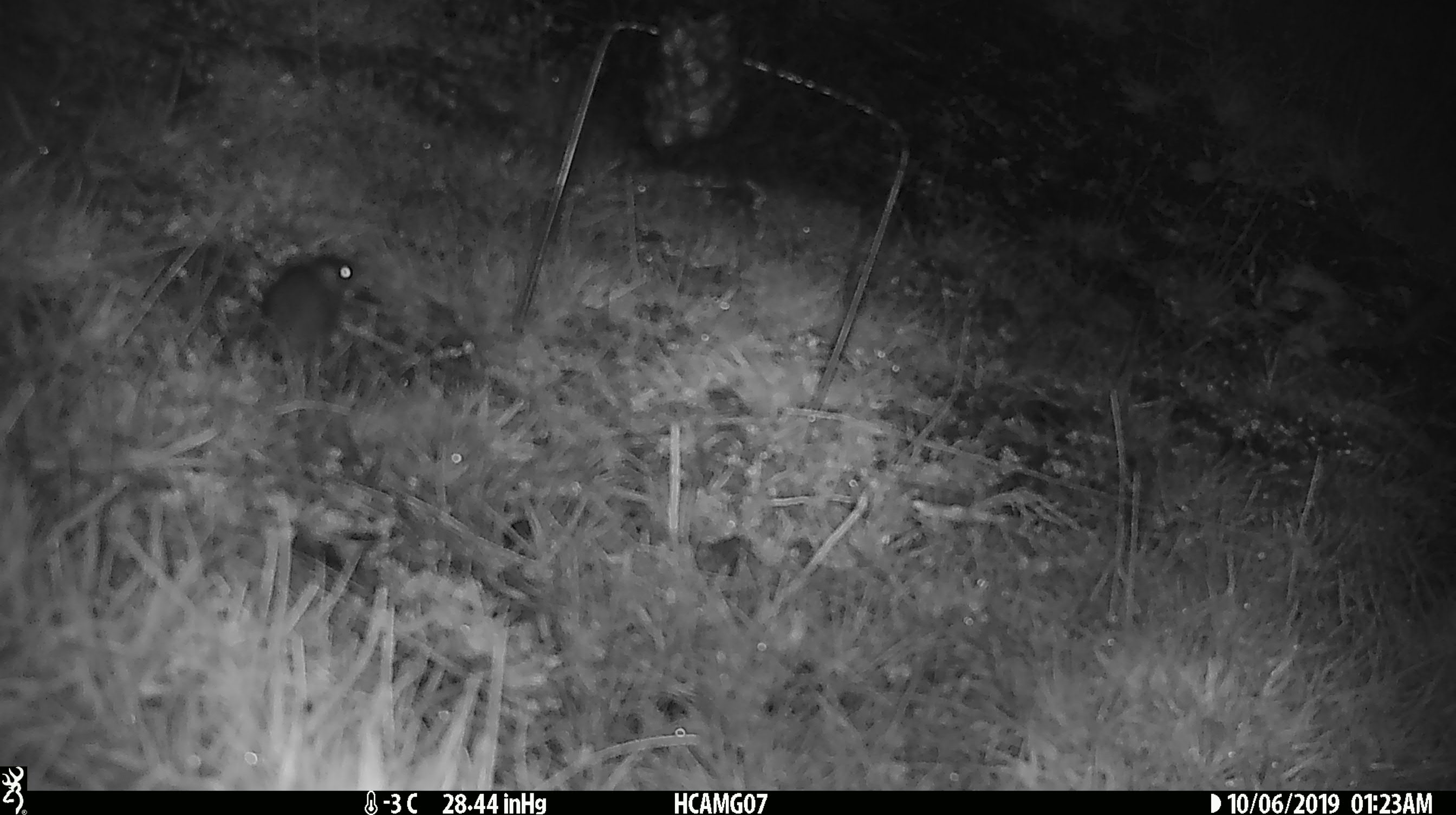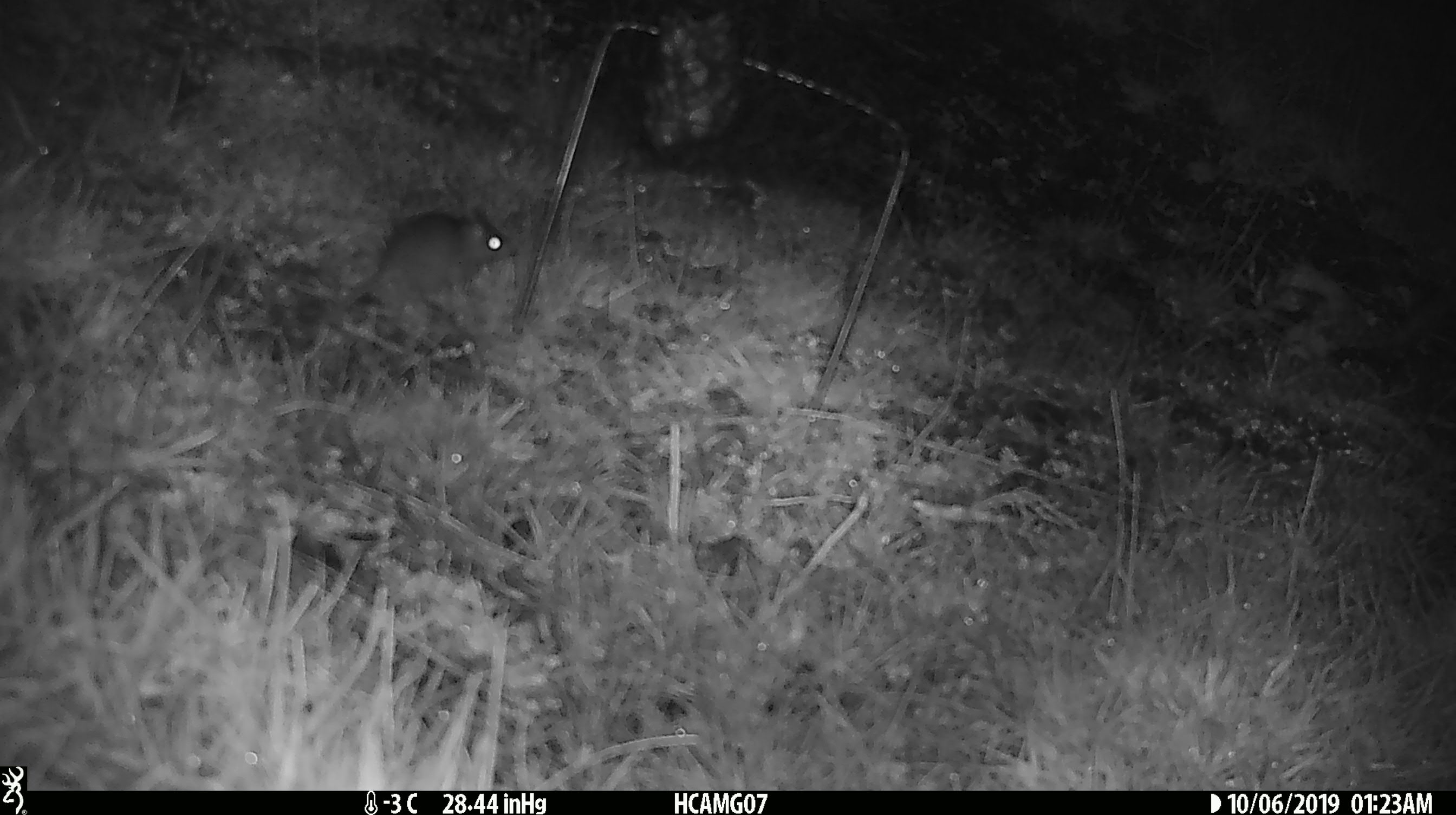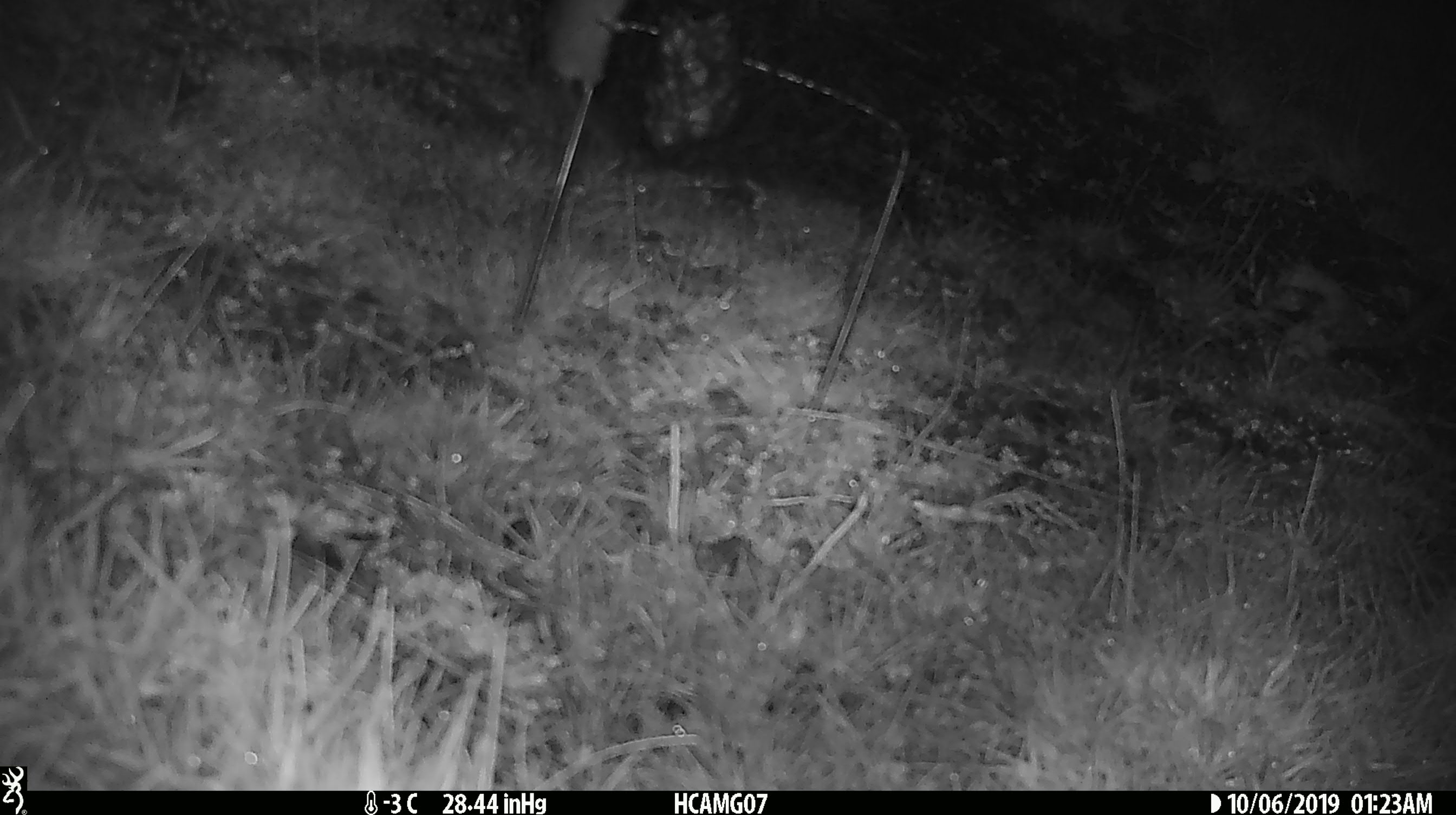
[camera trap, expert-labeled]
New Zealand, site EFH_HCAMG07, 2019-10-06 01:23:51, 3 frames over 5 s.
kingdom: Animalia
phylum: Chordata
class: Mammalia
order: Rodentia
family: Muridae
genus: Mus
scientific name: Mus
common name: mouse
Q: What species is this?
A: Mouse (Mus).